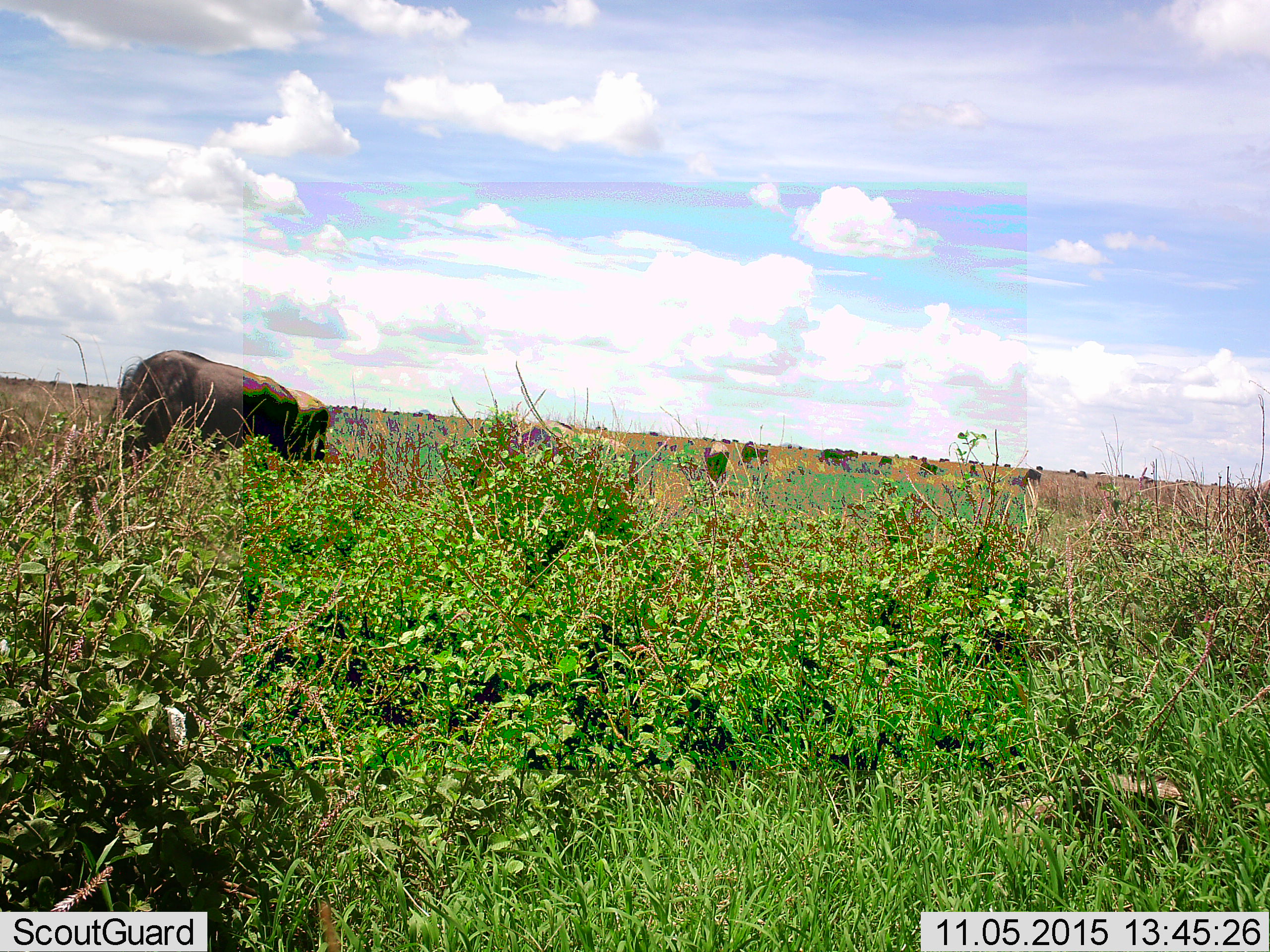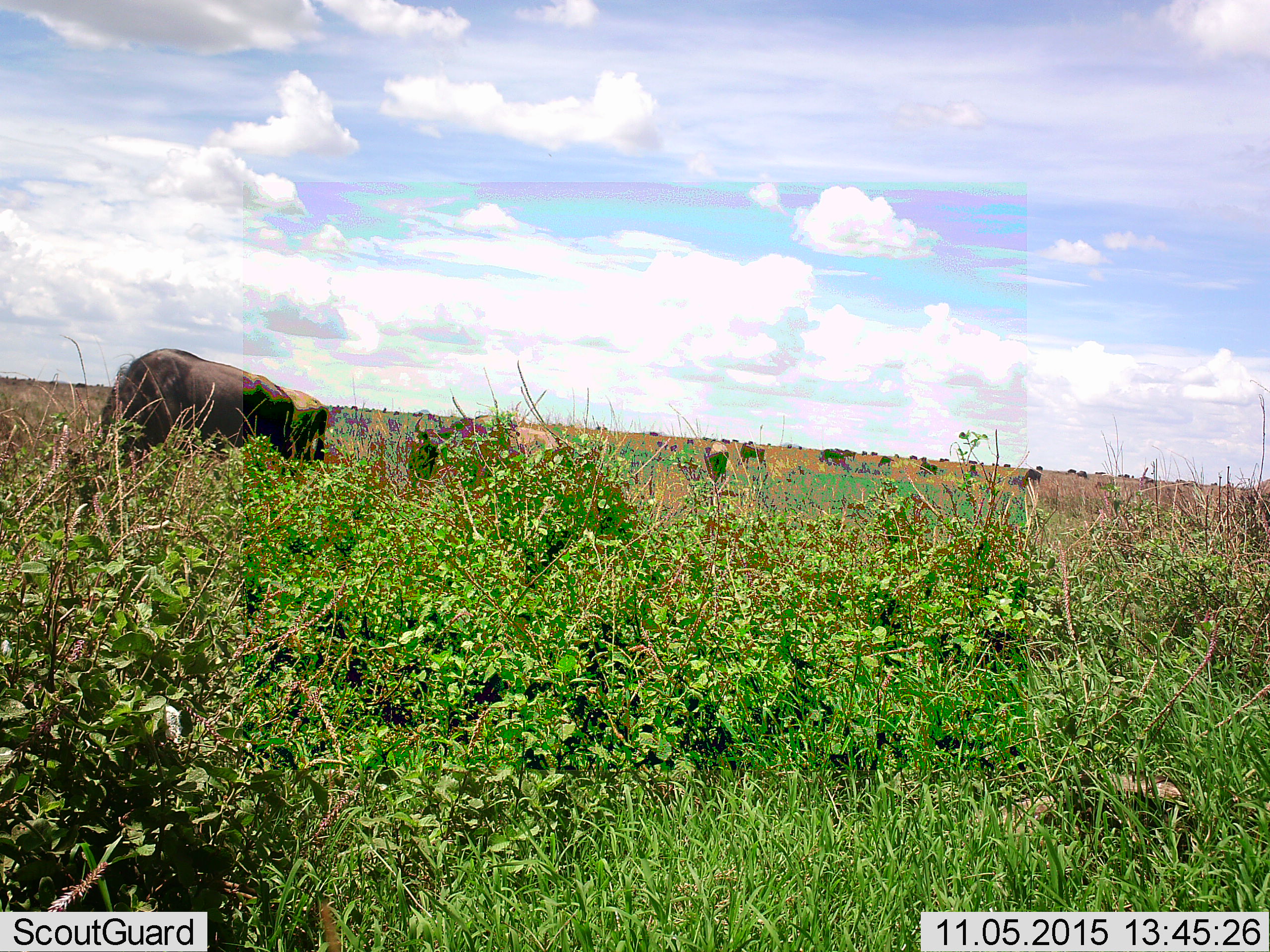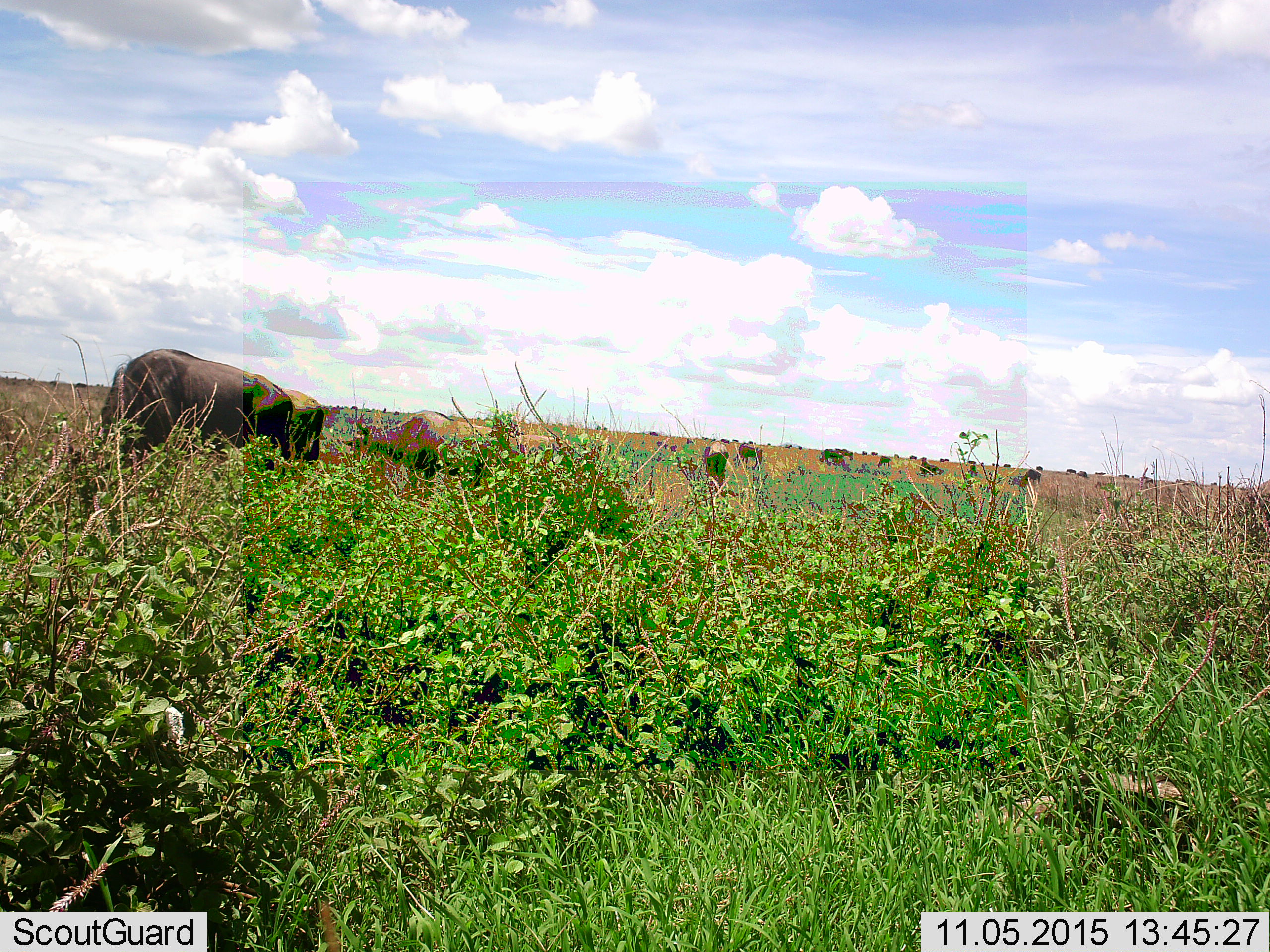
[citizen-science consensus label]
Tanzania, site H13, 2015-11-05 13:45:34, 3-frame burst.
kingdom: Animalia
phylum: Chordata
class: Mammalia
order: Artiodactyla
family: Bovidae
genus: Connochaetes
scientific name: Connochaetes taurinus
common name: blue wildebeest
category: wildebeest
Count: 11-50.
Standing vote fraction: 71%.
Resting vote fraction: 14%.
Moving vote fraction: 43%.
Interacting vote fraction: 0%.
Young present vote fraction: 0%.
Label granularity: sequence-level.